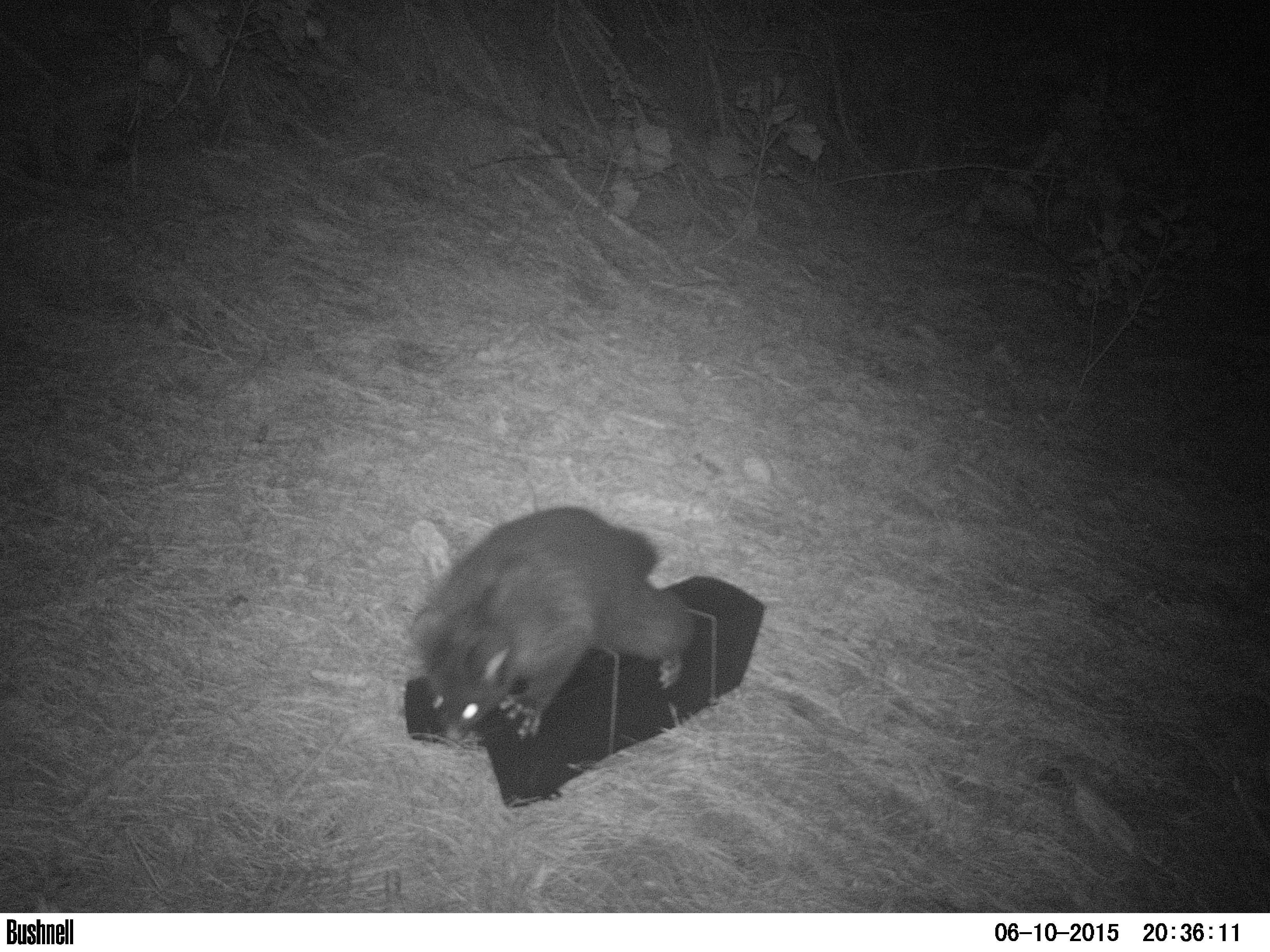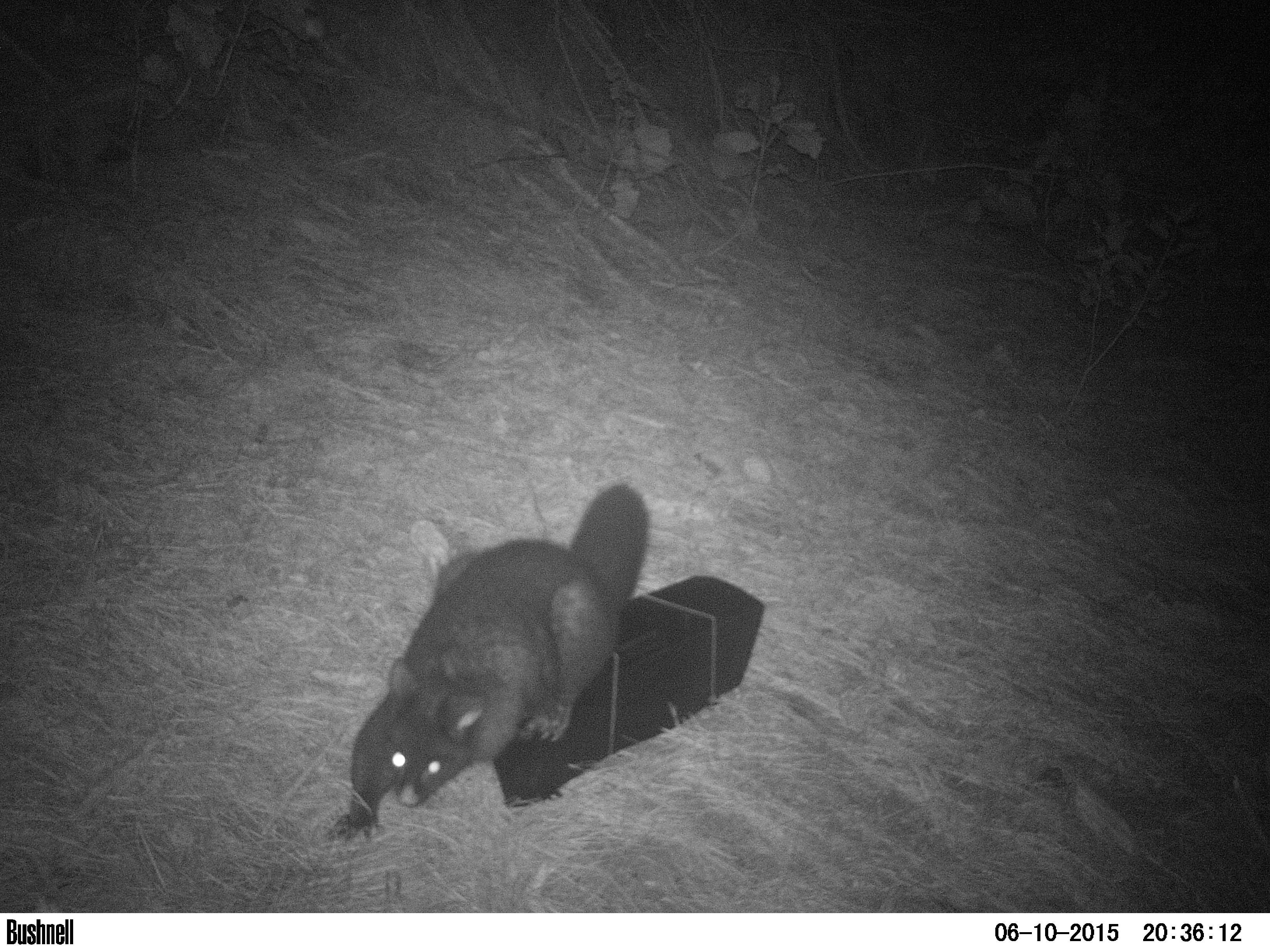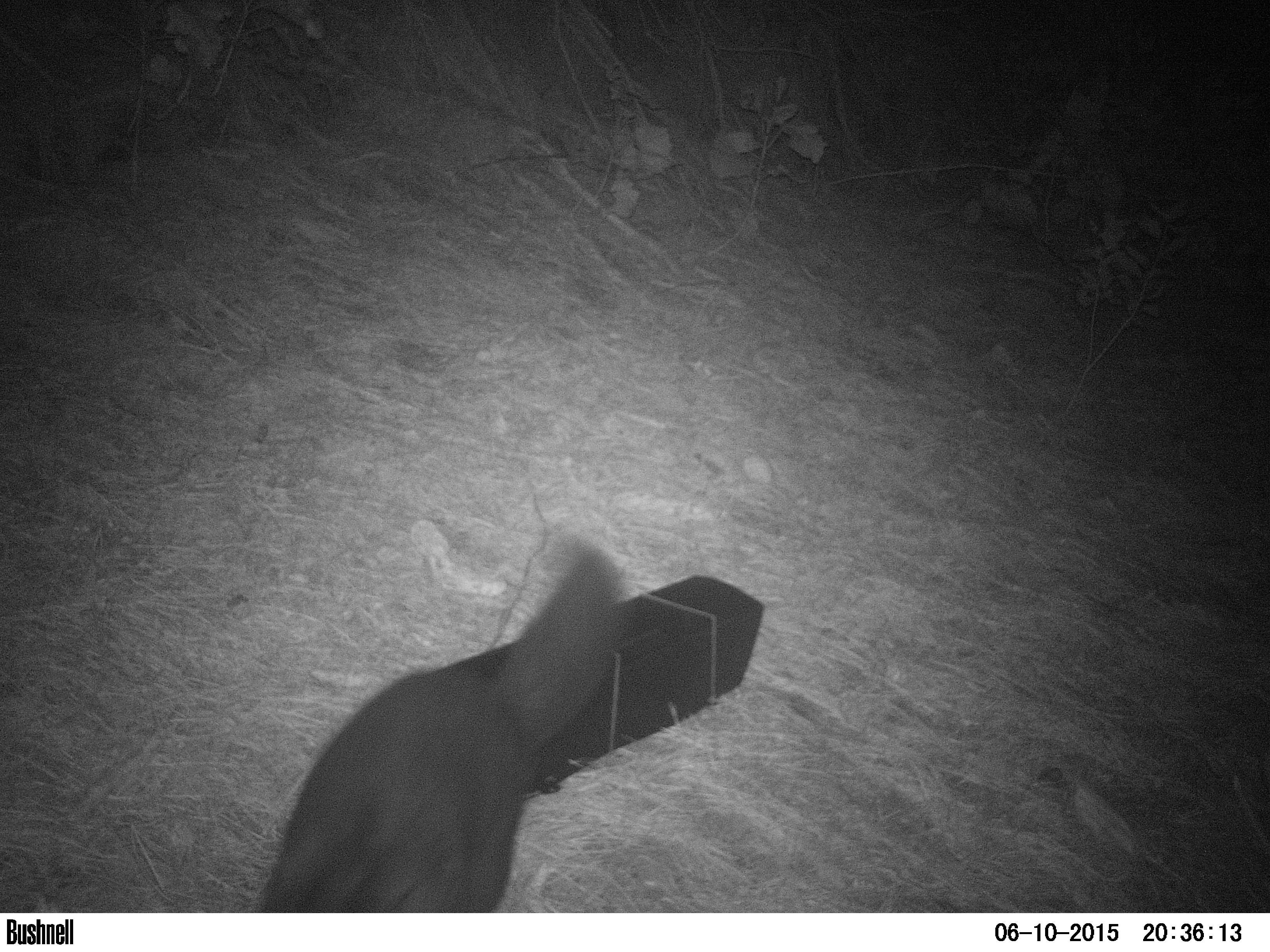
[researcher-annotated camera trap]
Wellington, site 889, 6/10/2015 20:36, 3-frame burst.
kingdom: Animalia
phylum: Chordata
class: Mammalia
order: Didelphimorphia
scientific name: Didelphimorphia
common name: possum